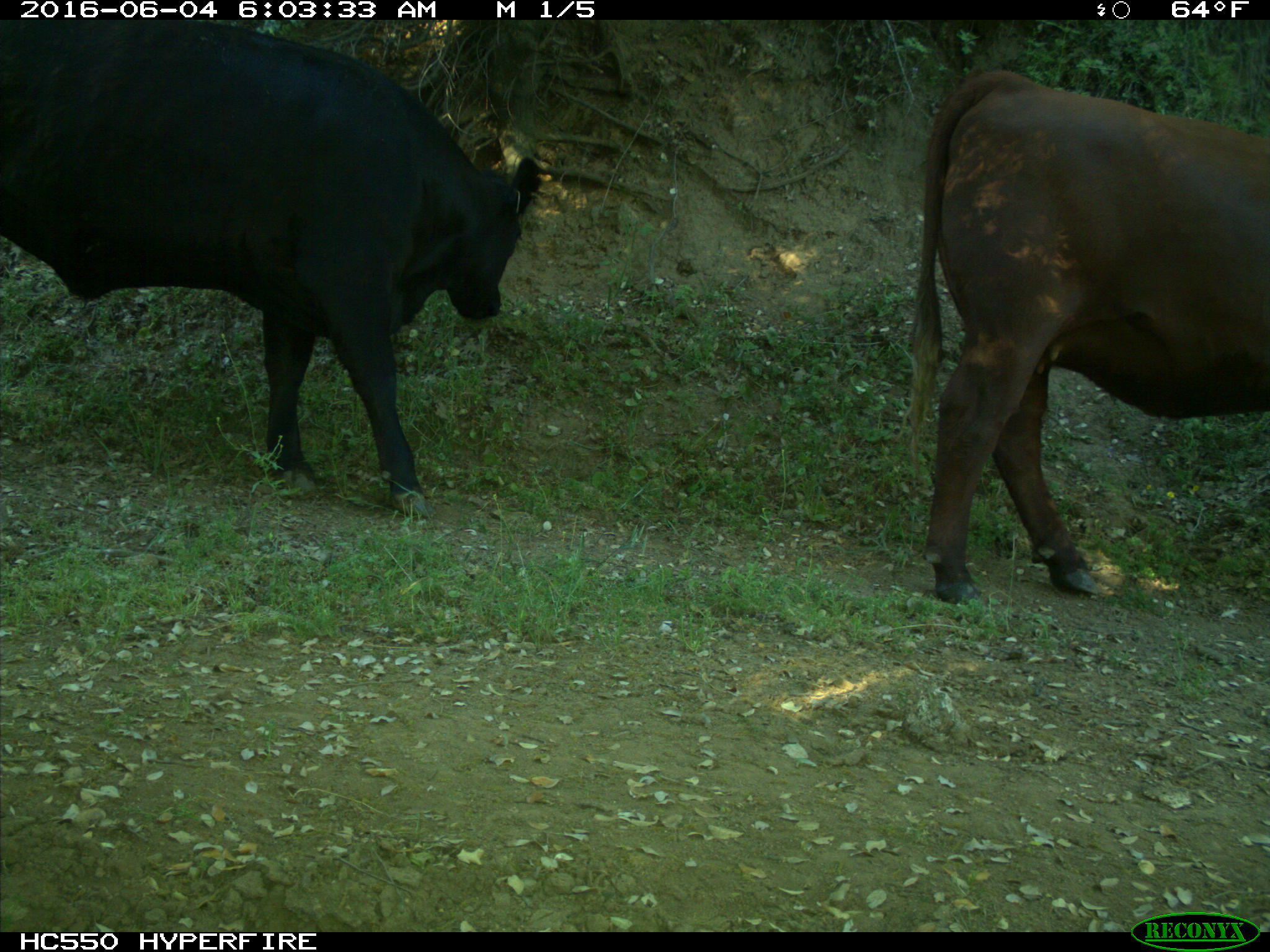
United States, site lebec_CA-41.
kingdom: Animalia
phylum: Chordata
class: Mammalia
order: Artiodactyla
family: Bovidae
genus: Bos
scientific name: Bos taurus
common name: domestic cow